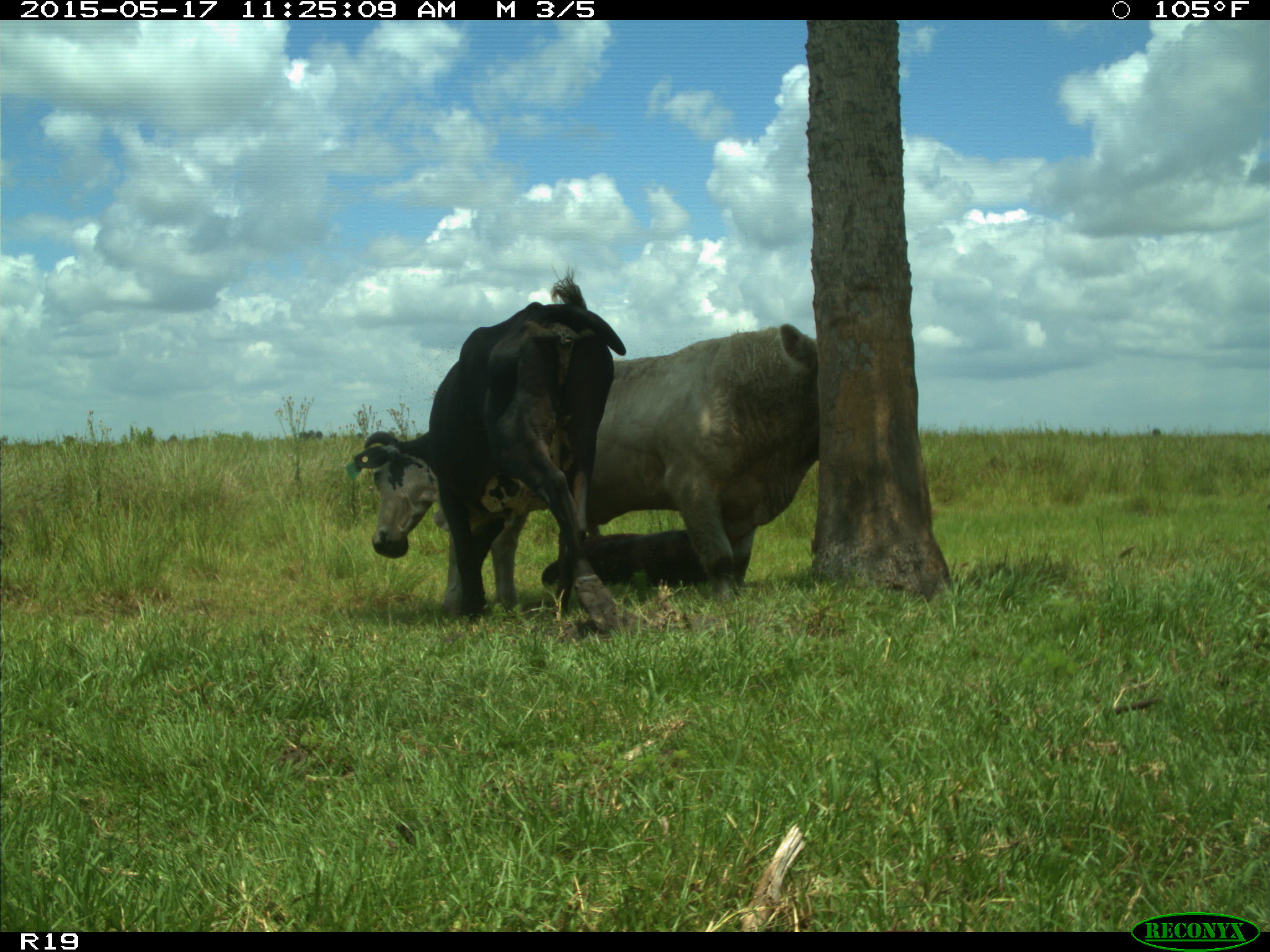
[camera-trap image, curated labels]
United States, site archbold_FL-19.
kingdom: Animalia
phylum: Chordata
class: Mammalia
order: Artiodactyla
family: Bovidae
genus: Bos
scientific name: Bos taurus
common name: domestic cow